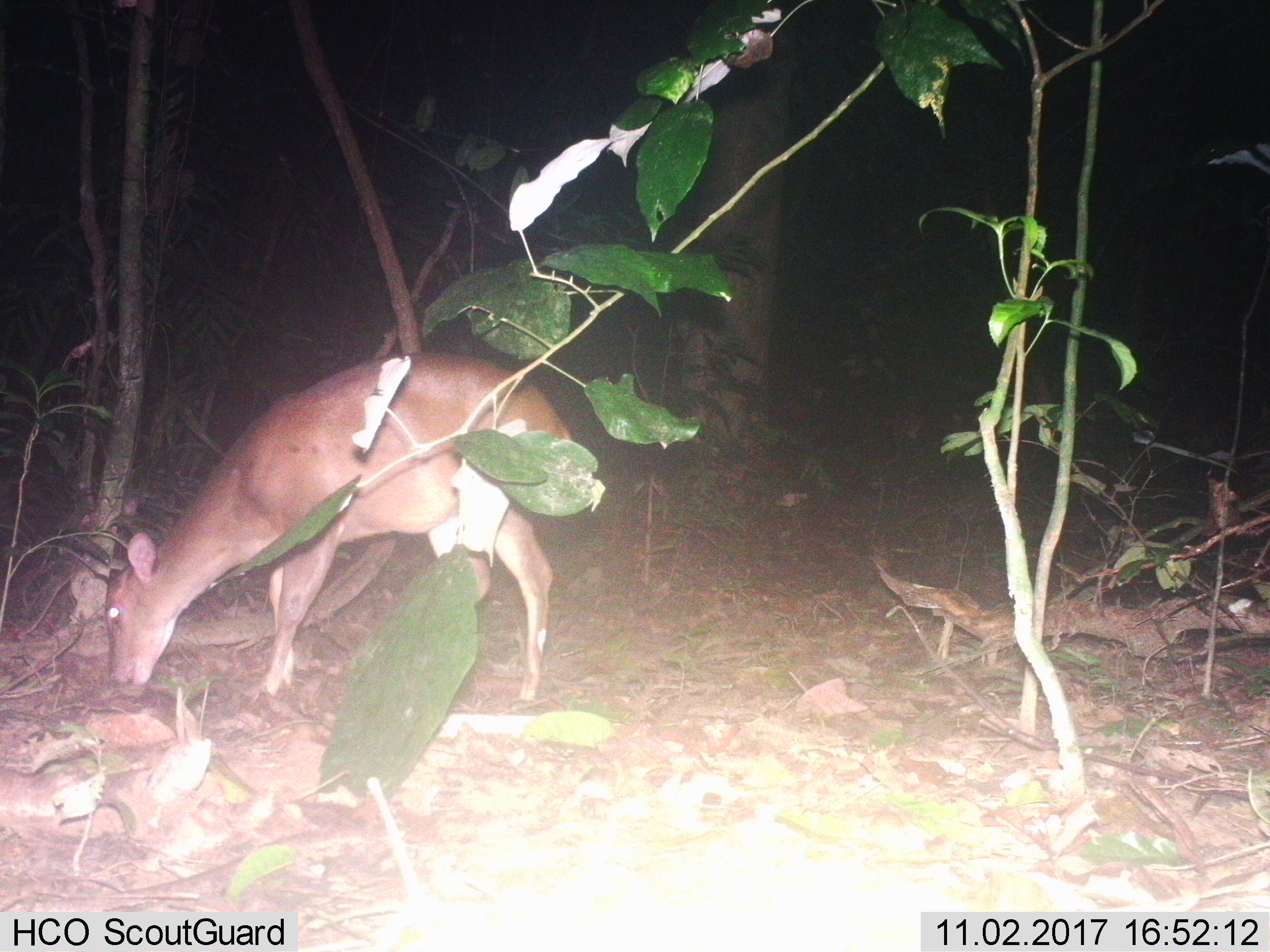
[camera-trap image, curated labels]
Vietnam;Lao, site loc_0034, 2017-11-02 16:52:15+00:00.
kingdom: Animalia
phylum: Chordata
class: Mammalia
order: Artiodactyla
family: Cervidae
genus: Muntiacus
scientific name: Muntiacus vuquangensis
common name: large-antlered muntjac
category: large antlered muntjac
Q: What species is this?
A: Large antlered muntjac (large-antlered muntjac) (Muntiacus vuquangensis).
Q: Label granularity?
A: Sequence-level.